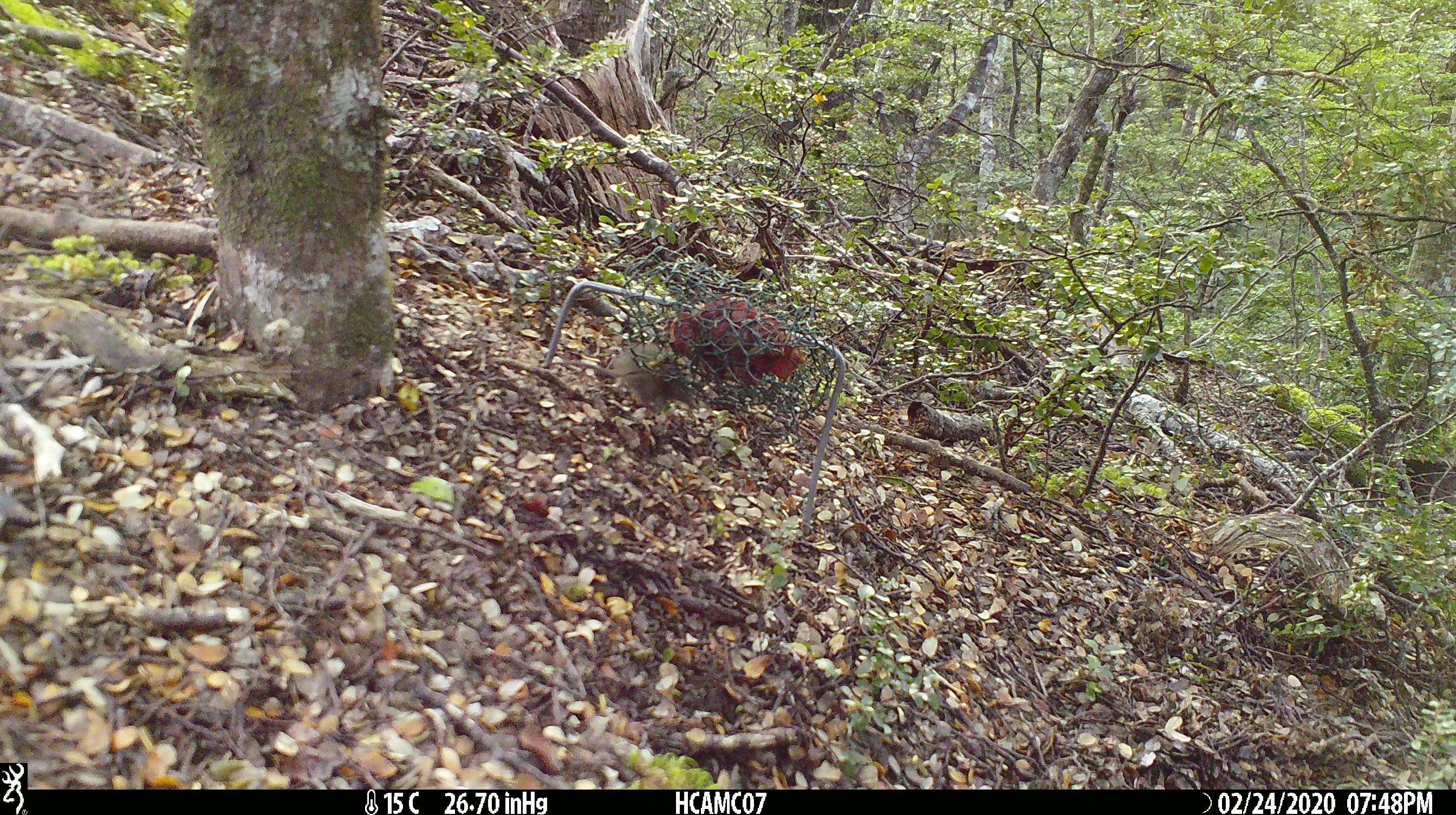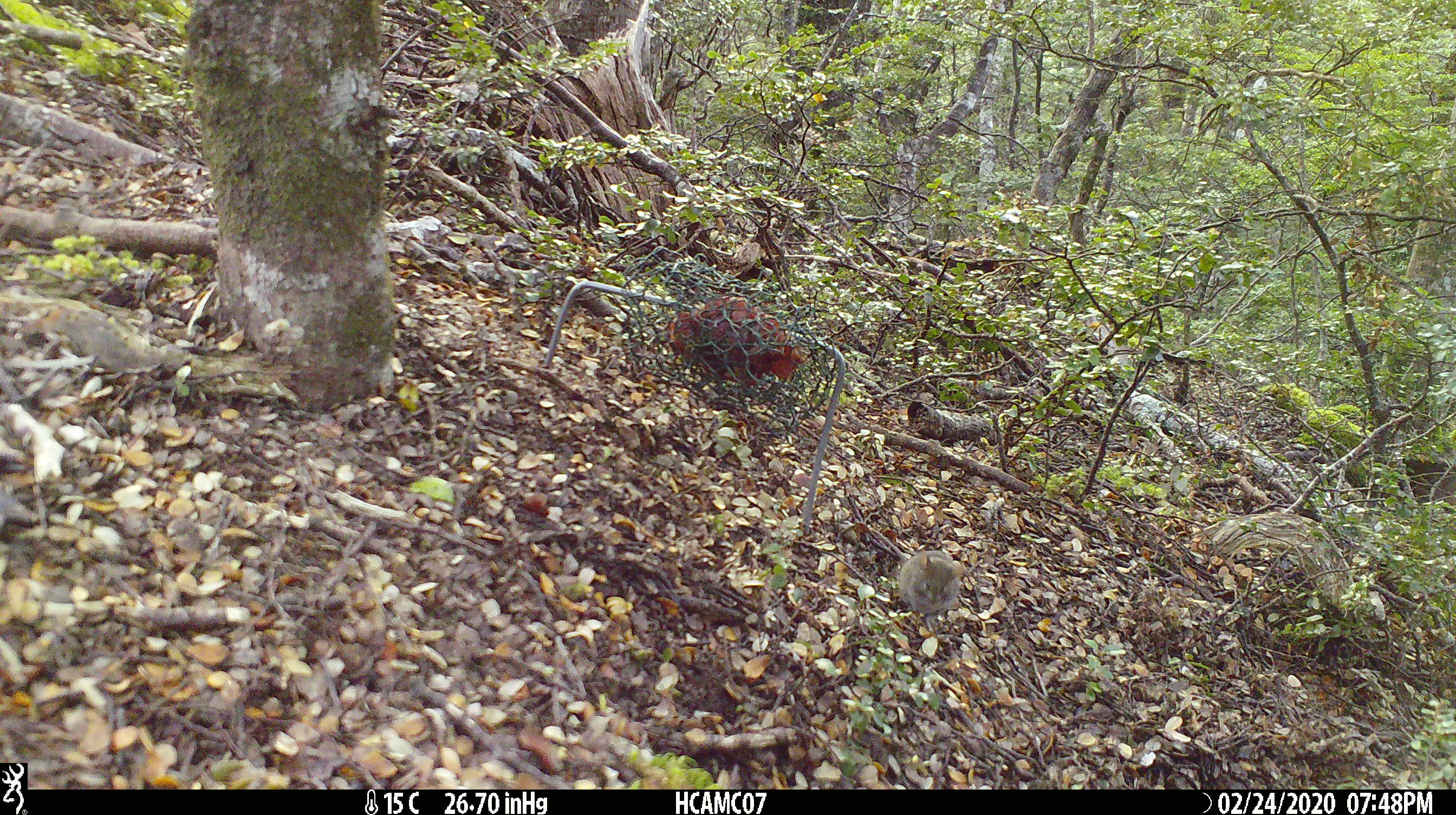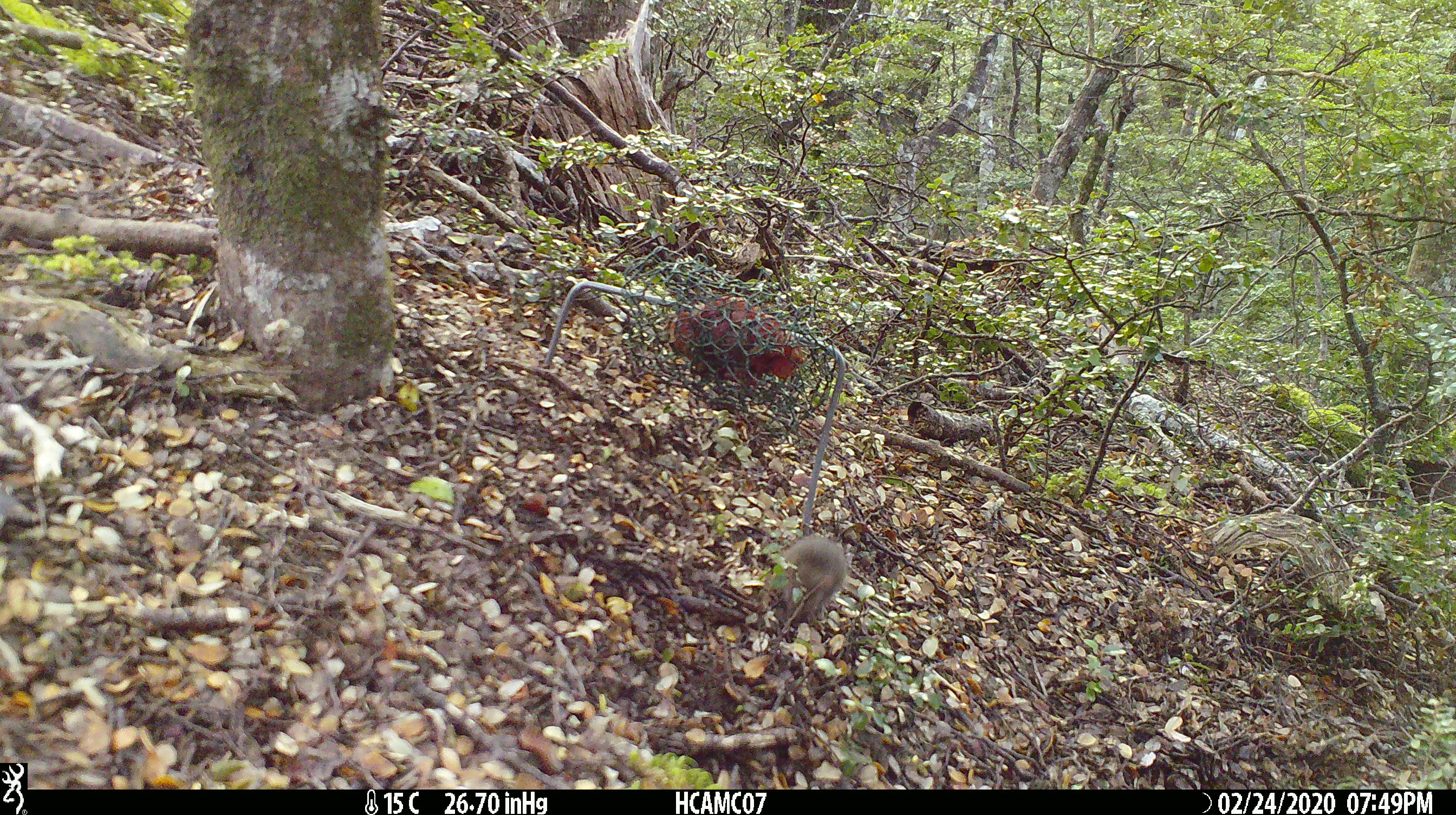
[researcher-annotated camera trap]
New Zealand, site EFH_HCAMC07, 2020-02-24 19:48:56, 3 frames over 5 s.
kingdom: Animalia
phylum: Chordata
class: Mammalia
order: Rodentia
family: Muridae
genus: Mus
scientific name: Mus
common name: mouse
Mouse (Mus).